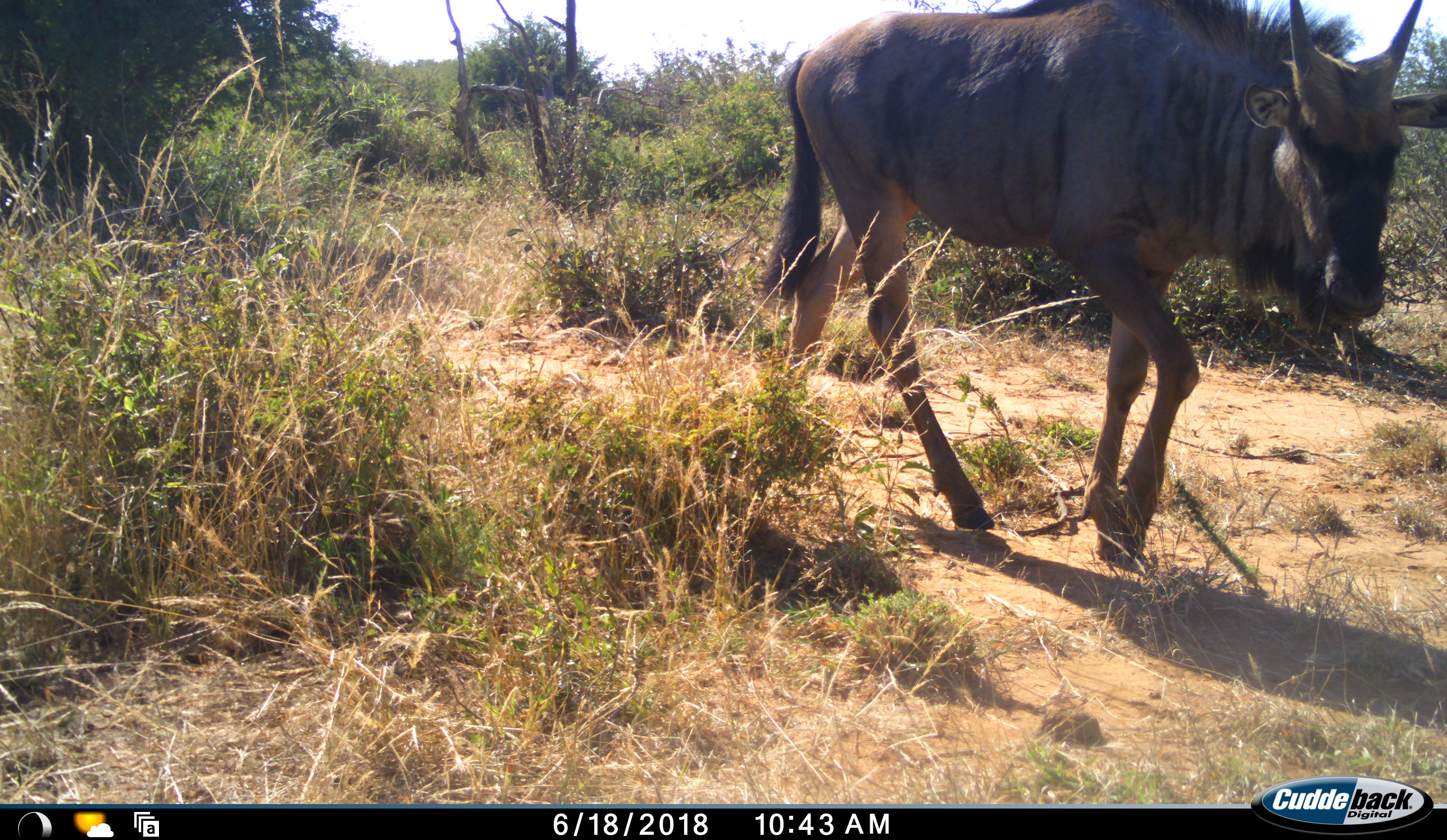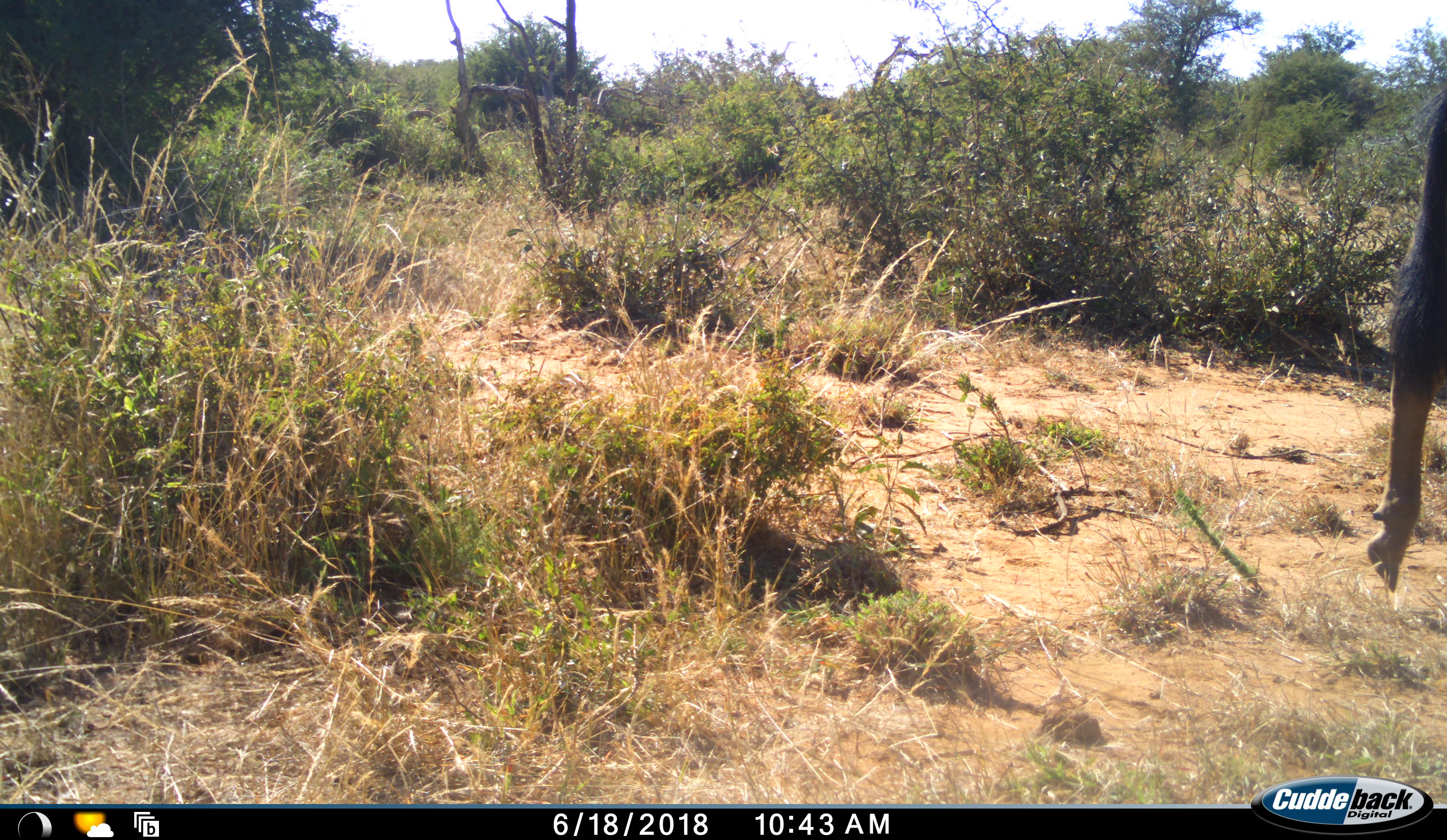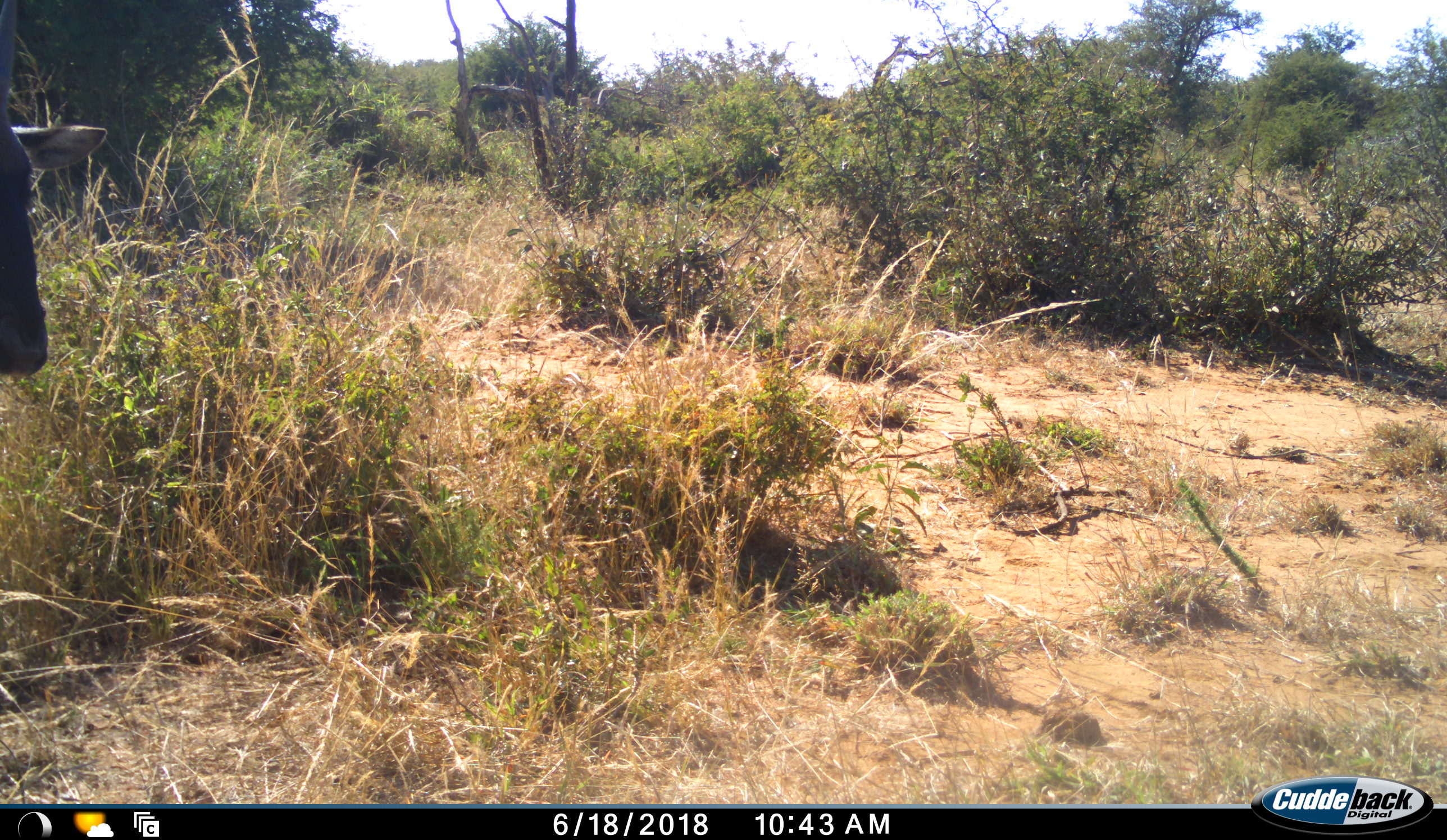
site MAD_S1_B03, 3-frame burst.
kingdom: Animalia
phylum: Chordata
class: Mammalia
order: Artiodactyla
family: Bovidae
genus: Connochaetes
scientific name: Connochaetes taurinus taurinus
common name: blue wildebeest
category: wildebeestblue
Wildebeestblue (blue wildebeest) (Connochaetes taurinus taurinus), count 2. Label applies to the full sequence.